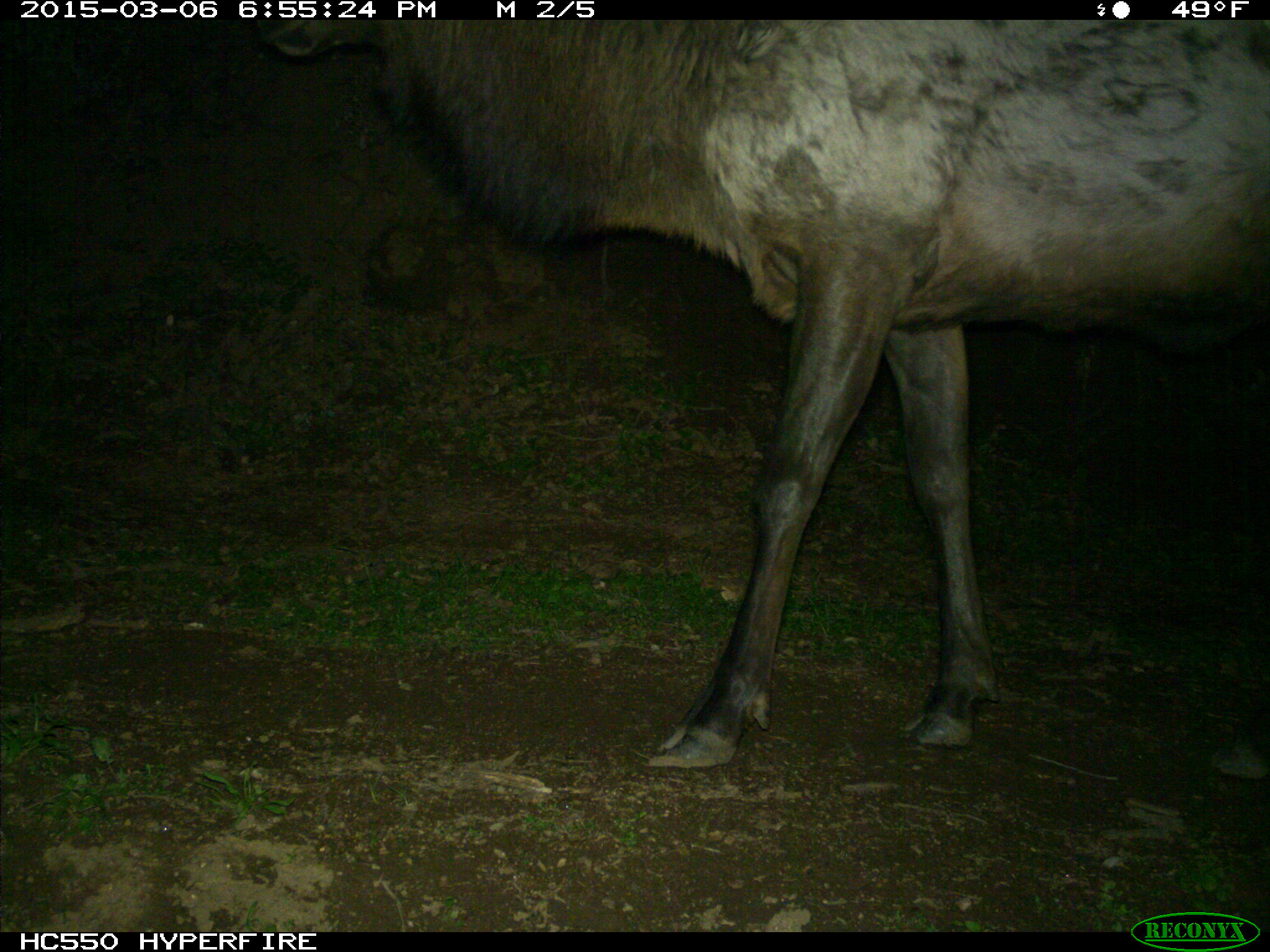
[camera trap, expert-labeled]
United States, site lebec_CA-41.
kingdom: Animalia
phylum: Chordata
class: Mammalia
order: Artiodactyla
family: Cervidae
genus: Cervus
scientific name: Cervus canadensis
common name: elk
Cervus canadensis (elk).